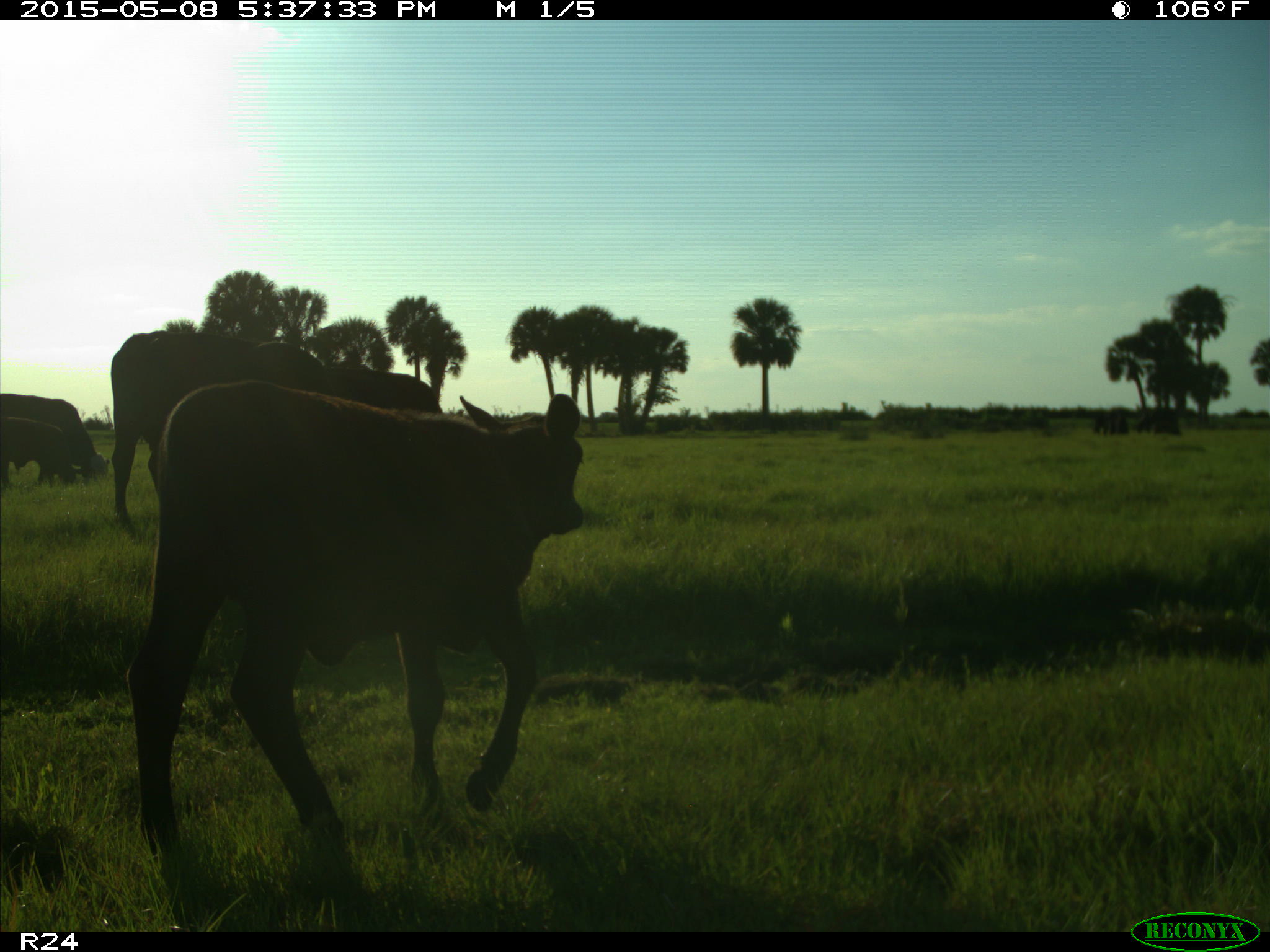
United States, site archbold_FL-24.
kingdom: Animalia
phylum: Chordata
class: Mammalia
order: Artiodactyla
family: Bovidae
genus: Bos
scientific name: Bos taurus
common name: domestic cow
Bos taurus (domestic cow).